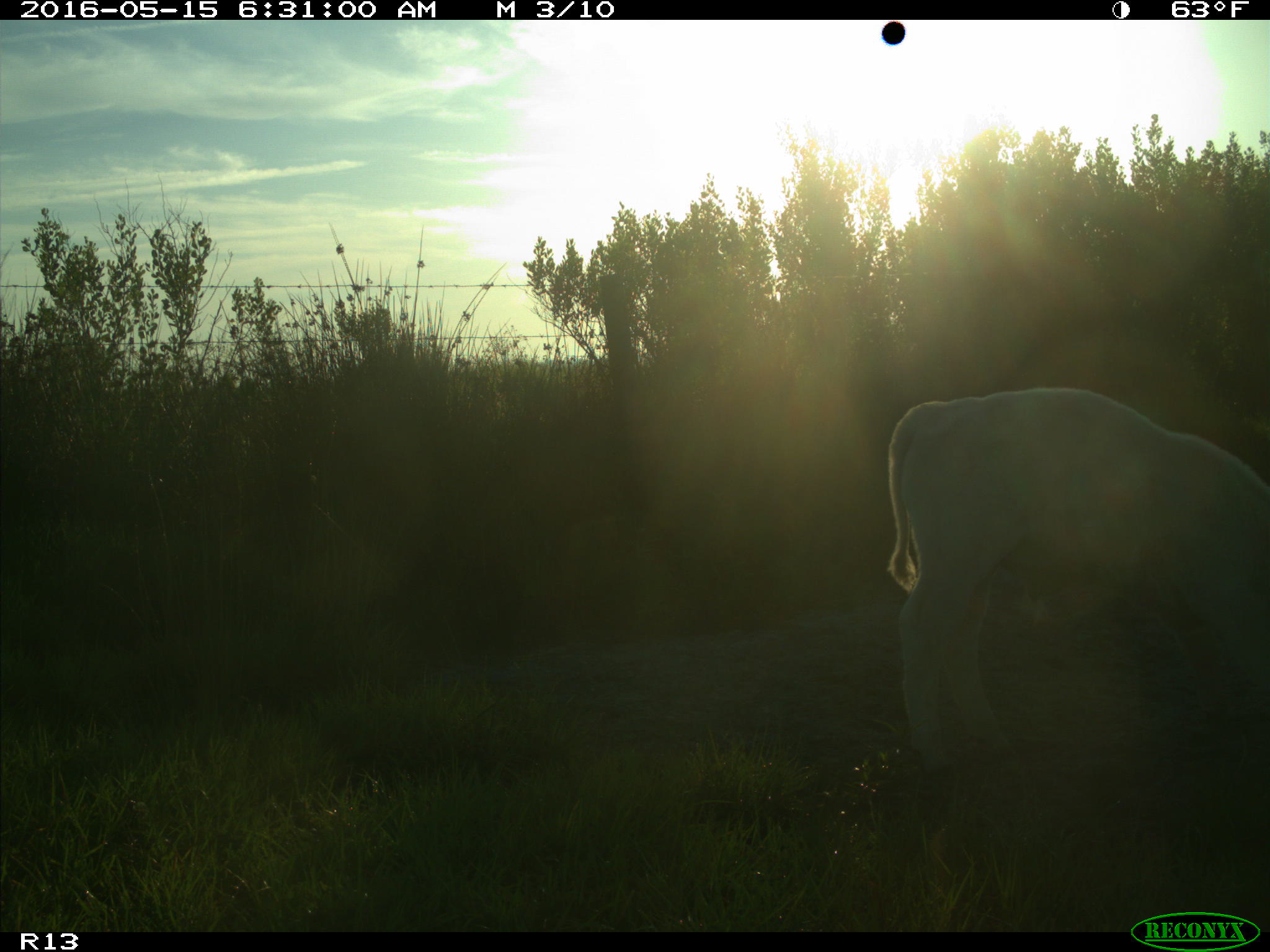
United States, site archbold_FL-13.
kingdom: Animalia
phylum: Chordata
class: Mammalia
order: Artiodactyla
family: Bovidae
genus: Bos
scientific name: Bos taurus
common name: domestic cow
Bos taurus (domestic cow).